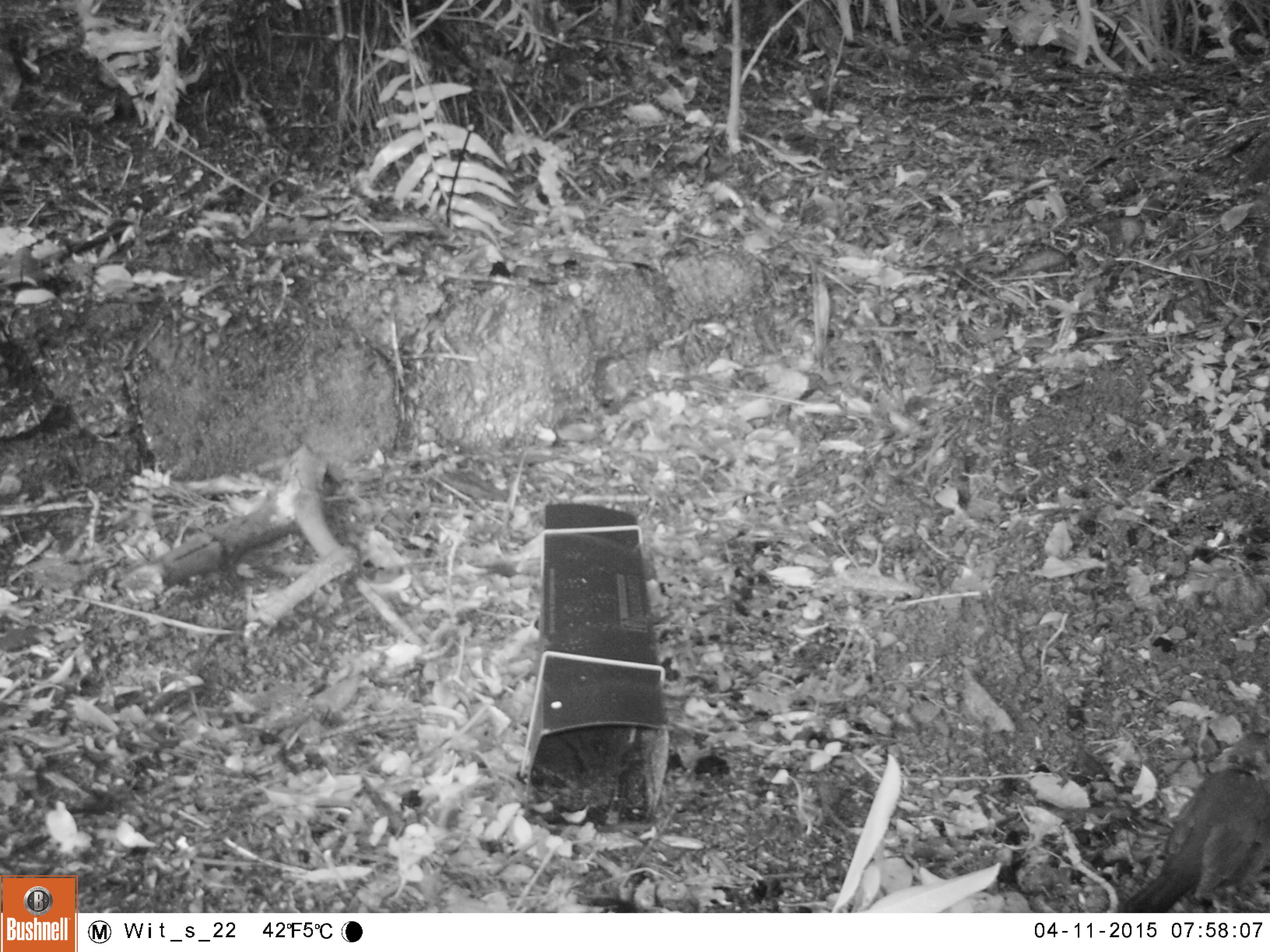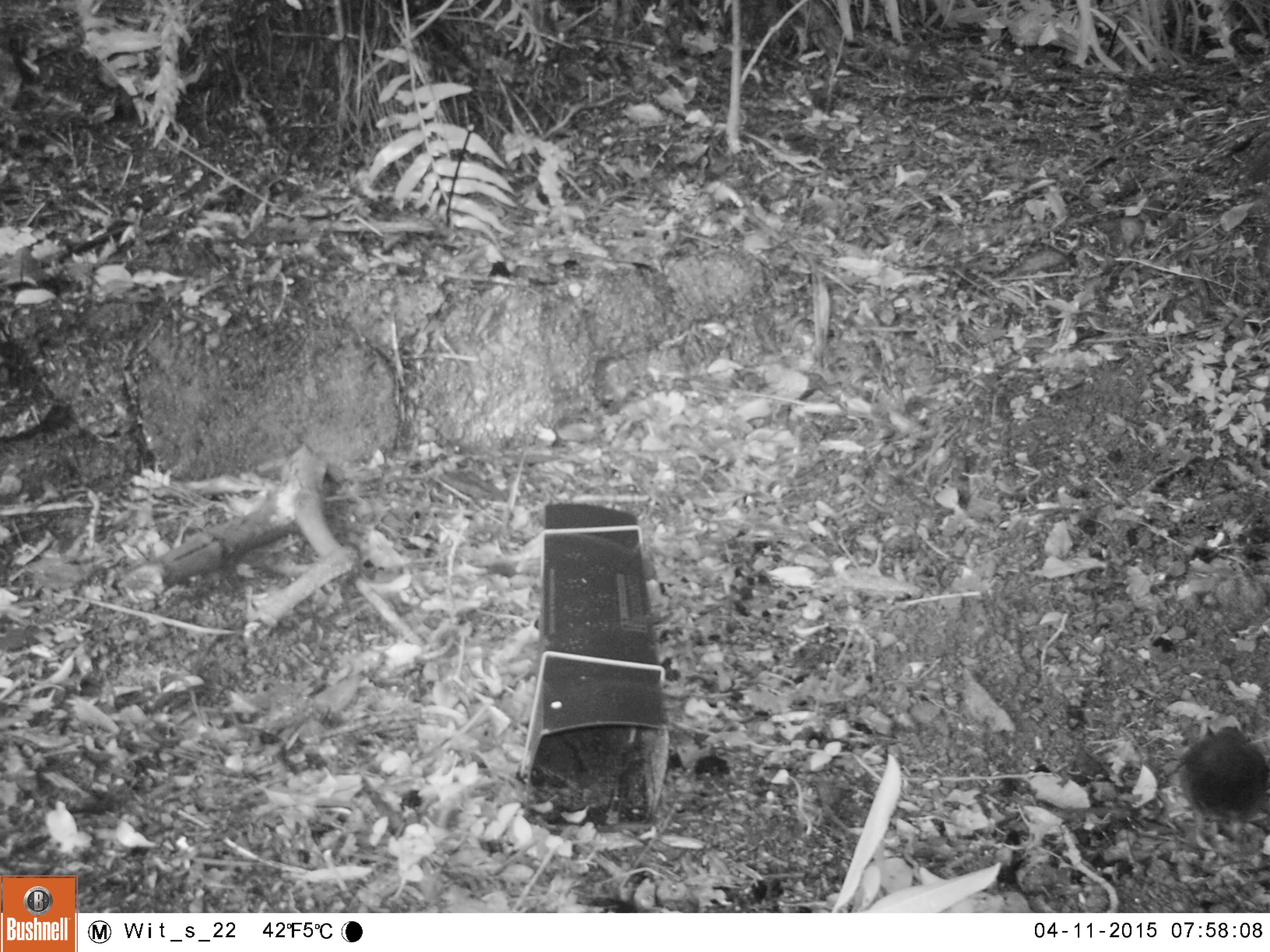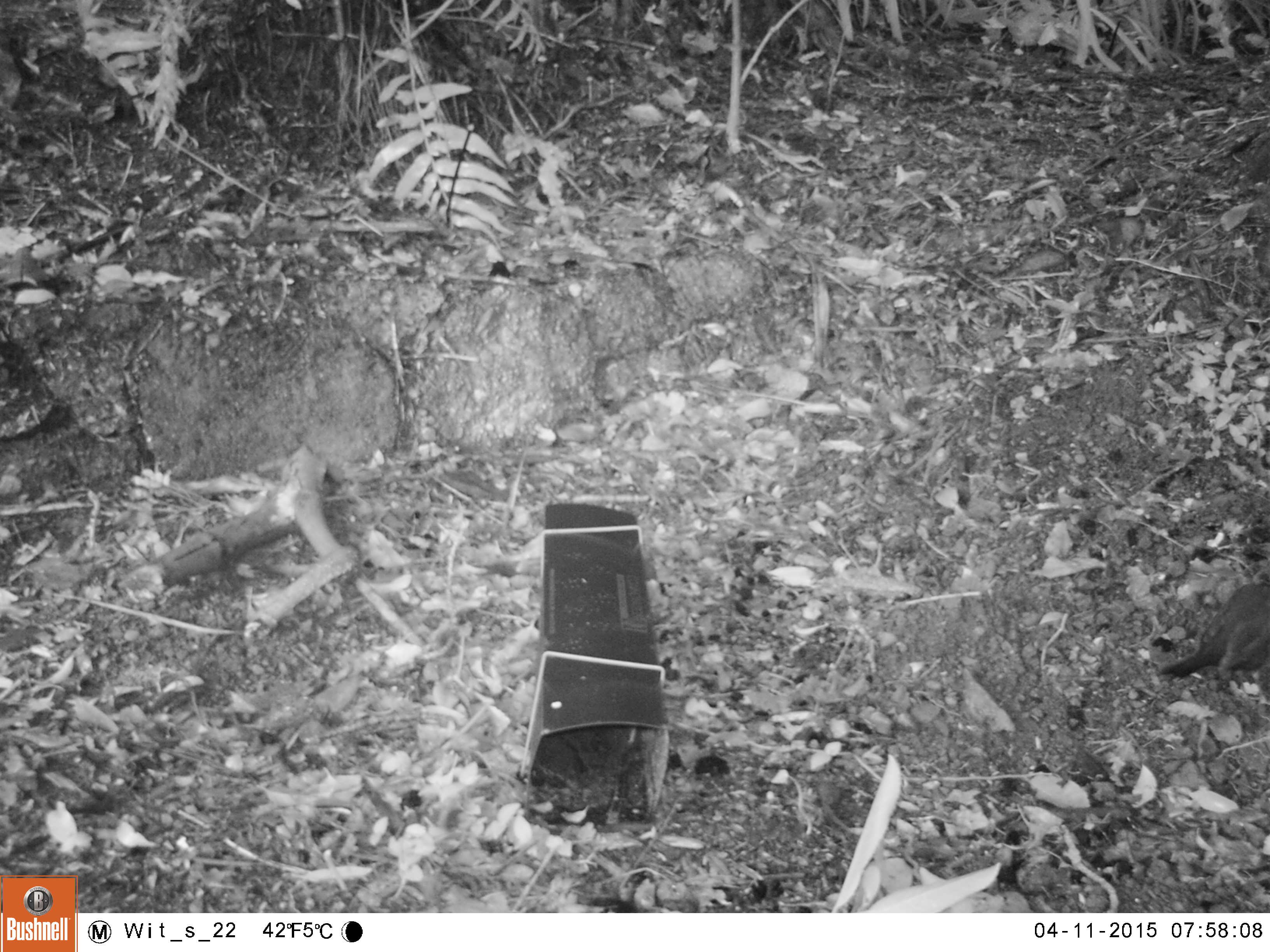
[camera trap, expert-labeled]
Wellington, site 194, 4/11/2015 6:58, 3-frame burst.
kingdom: Animalia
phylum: Chordata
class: Aves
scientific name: Aves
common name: bird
Bird (Aves).